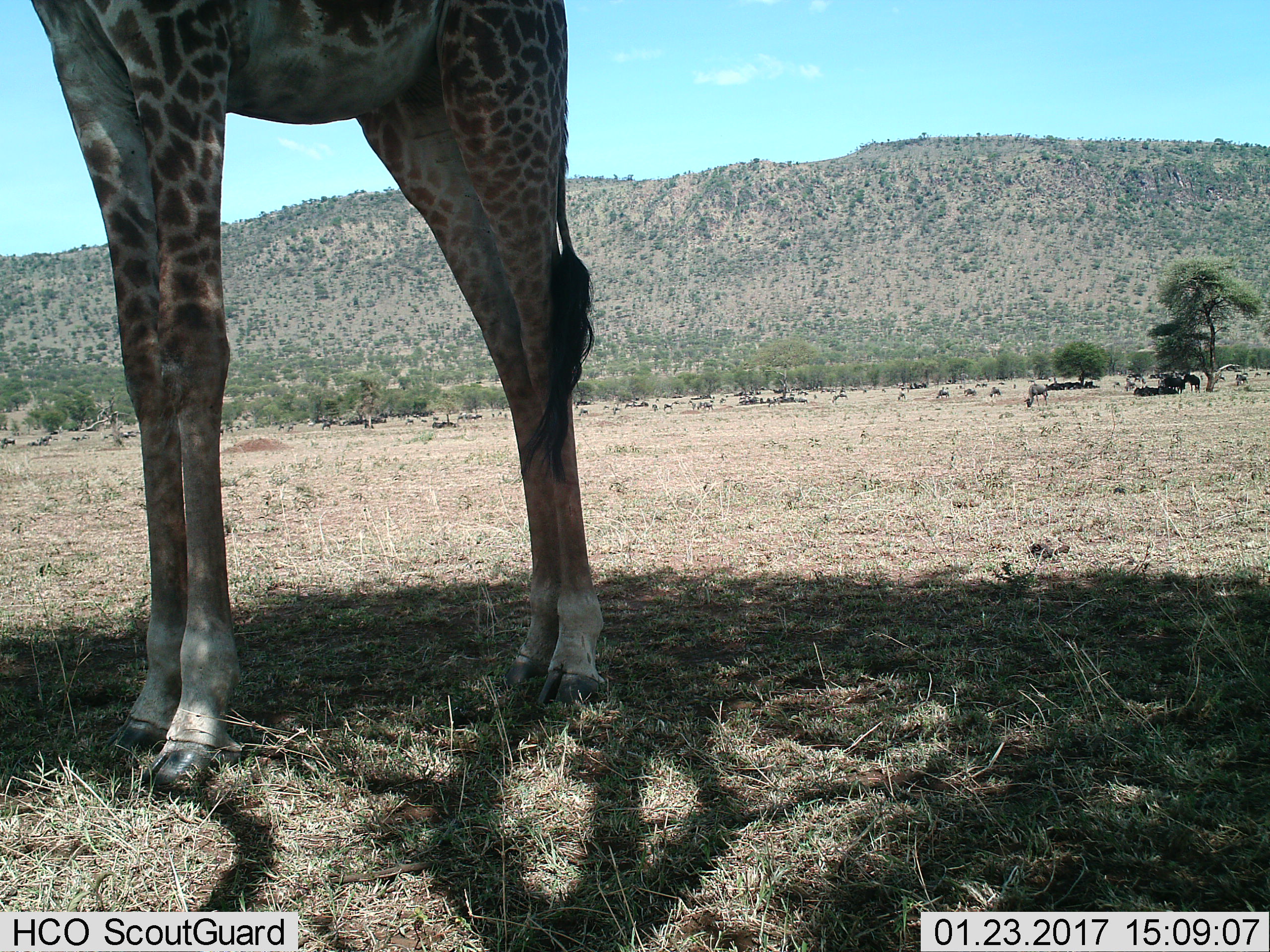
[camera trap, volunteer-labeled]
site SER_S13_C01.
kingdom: Animalia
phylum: Chordata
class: Mammalia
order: Artiodactyla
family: Giraffidae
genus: Giraffa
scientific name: Giraffa camelopardalis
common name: giraffe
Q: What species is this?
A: Giraffe (Giraffa camelopardalis).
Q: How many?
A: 1.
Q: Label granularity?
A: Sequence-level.